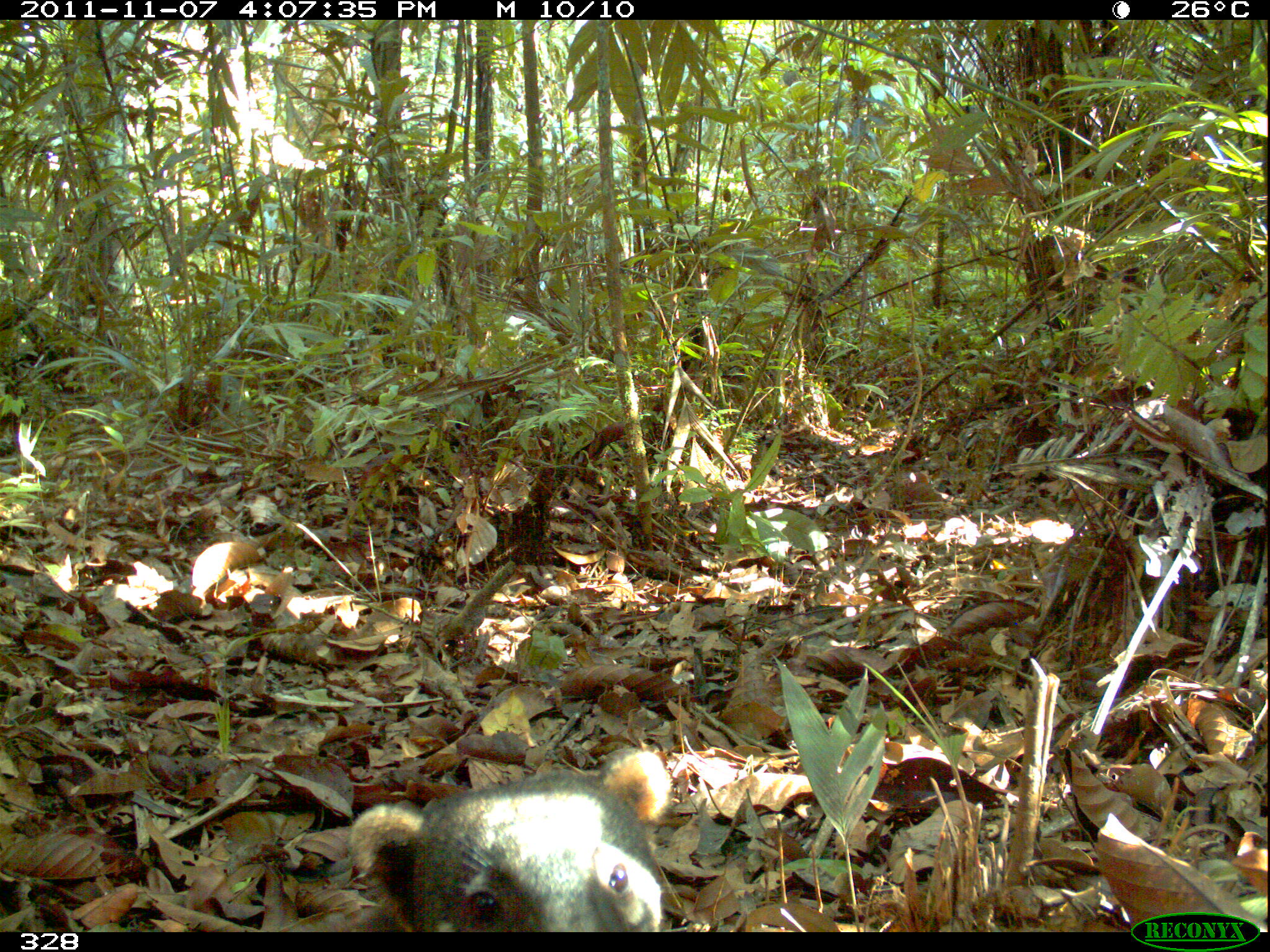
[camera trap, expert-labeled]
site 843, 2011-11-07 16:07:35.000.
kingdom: Animalia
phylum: Chordata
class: Mammalia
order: Carnivora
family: Procyonidae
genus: Nasua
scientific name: Nasua nasua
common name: south american coati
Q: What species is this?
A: Nasua nasua (south american coati).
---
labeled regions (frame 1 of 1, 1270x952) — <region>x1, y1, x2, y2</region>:
nasua nasua: <region>343, 746, 673, 931</region>